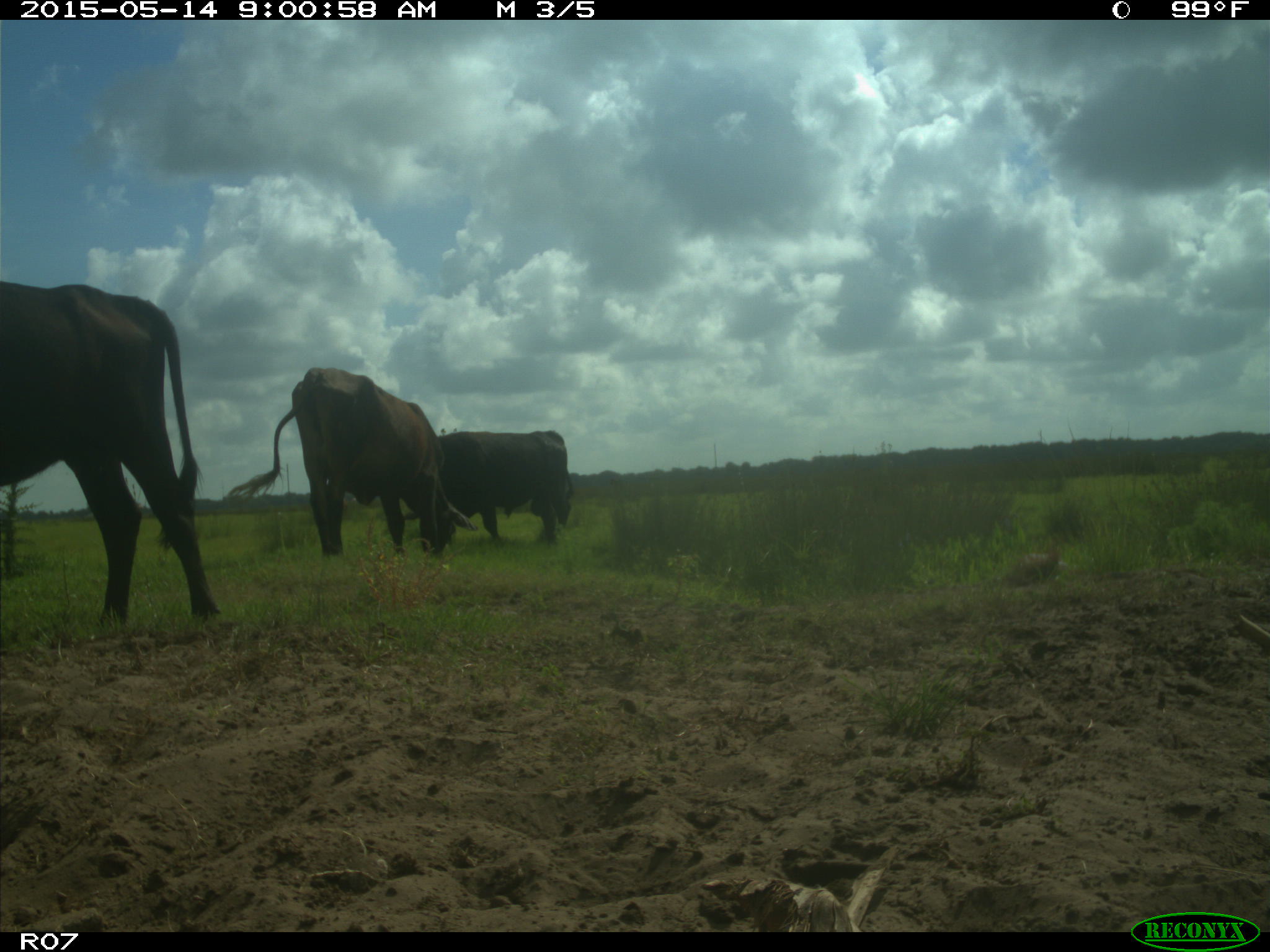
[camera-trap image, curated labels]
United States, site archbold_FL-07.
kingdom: Animalia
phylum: Chordata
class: Mammalia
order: Artiodactyla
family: Bovidae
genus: Bos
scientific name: Bos taurus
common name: domestic cow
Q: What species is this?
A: Bos taurus (domestic cow).